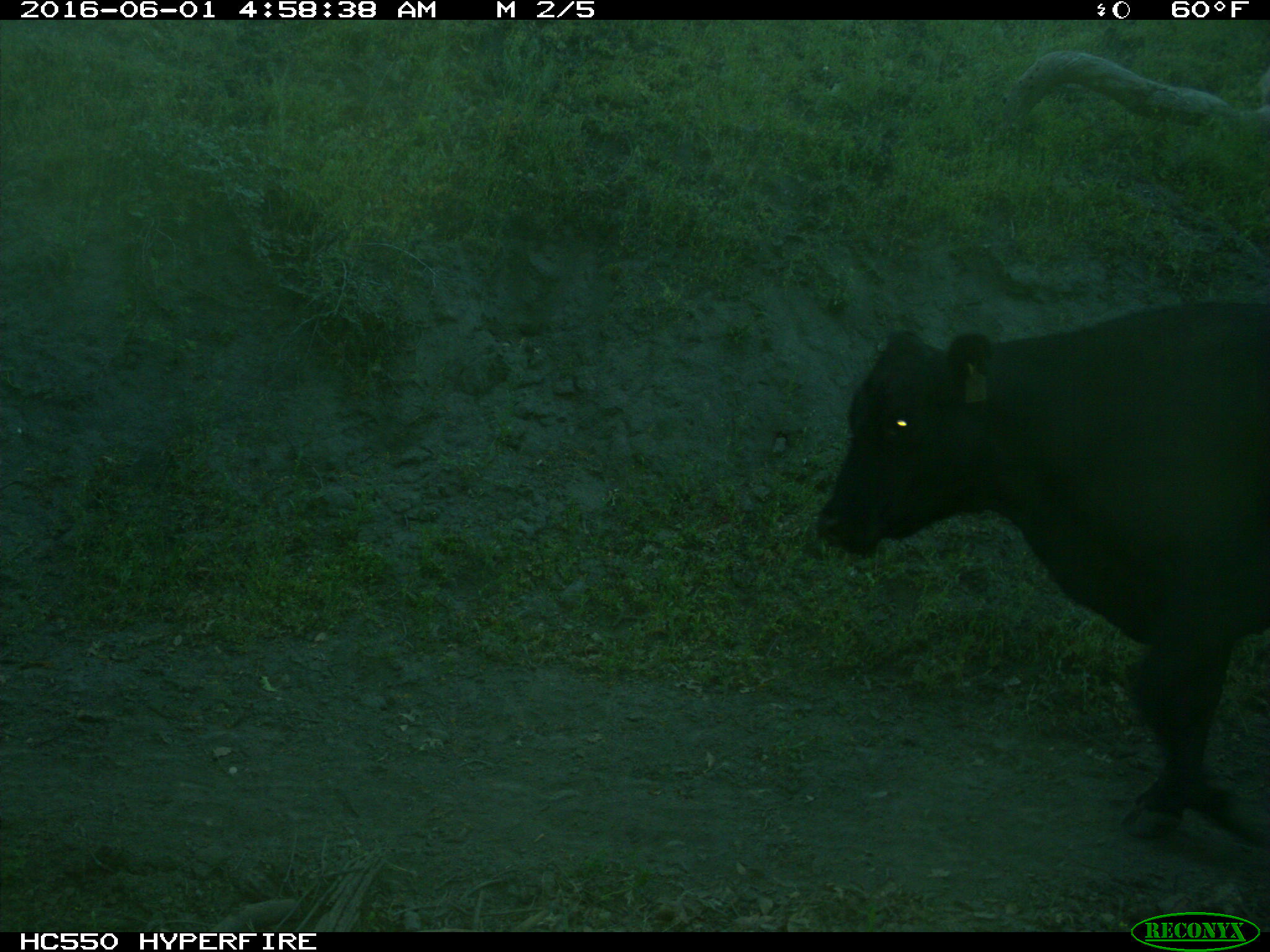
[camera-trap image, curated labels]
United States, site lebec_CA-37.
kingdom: Animalia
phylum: Chordata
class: Mammalia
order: Artiodactyla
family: Bovidae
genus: Bos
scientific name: Bos taurus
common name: domestic cow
Bos taurus (domestic cow).